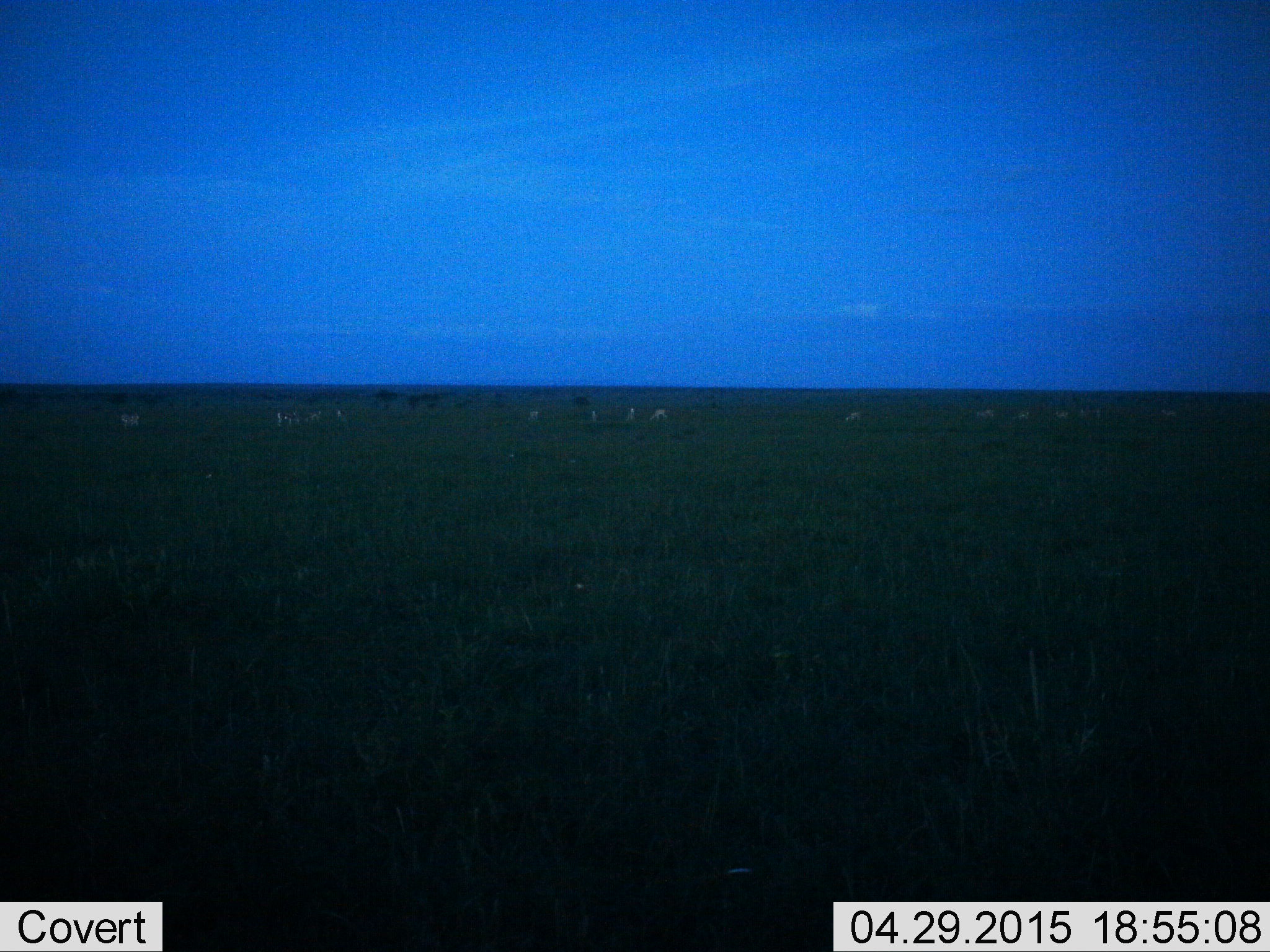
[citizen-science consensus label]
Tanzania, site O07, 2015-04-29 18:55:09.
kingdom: Animalia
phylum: Chordata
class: Mammalia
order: Artiodactyla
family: Bovidae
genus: Nanger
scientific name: Nanger granti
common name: grant's gazelle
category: gazellegrants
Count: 11-50.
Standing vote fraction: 83%.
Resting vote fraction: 0%.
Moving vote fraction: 0%.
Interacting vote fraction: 0%.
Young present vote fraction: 0%.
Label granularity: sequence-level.